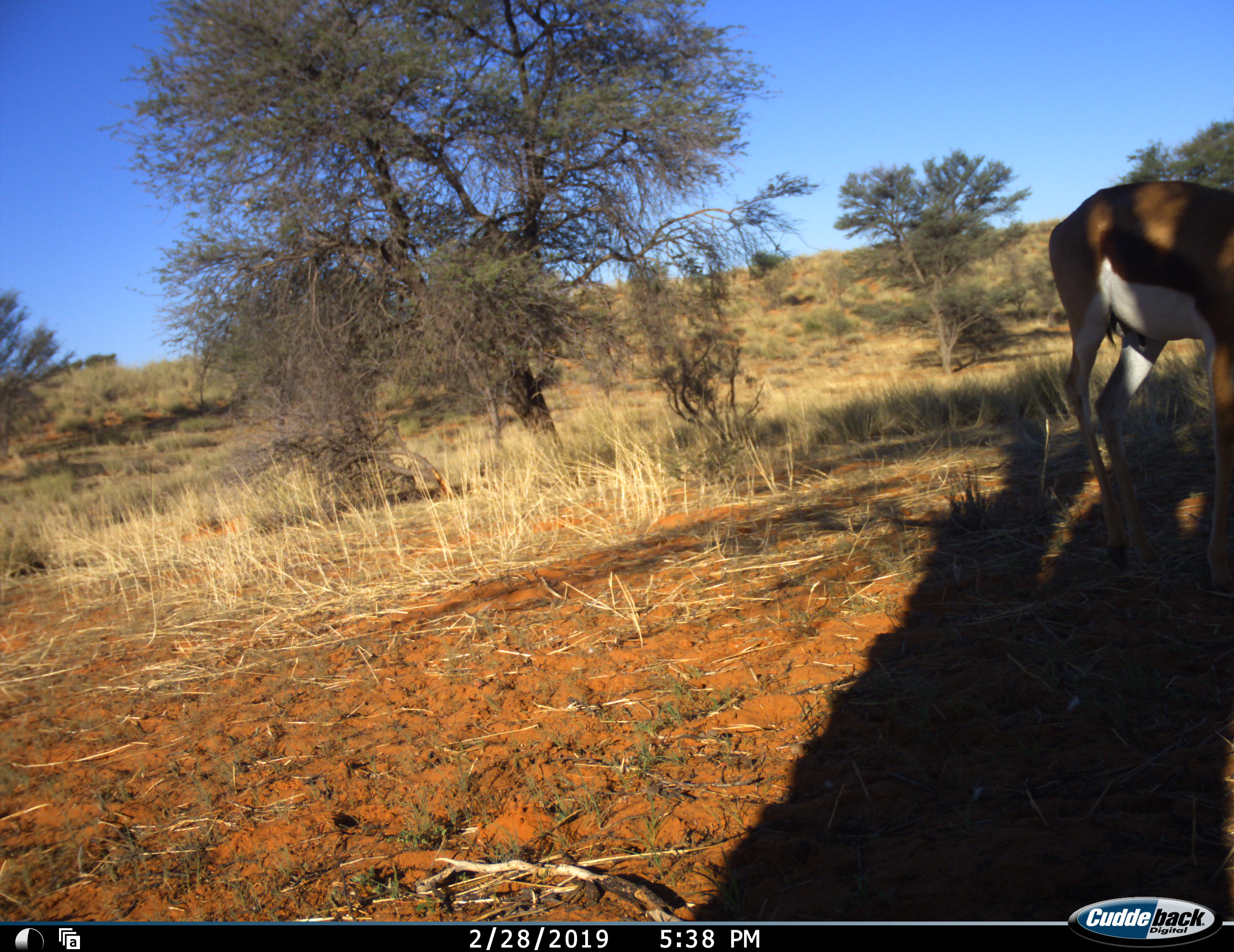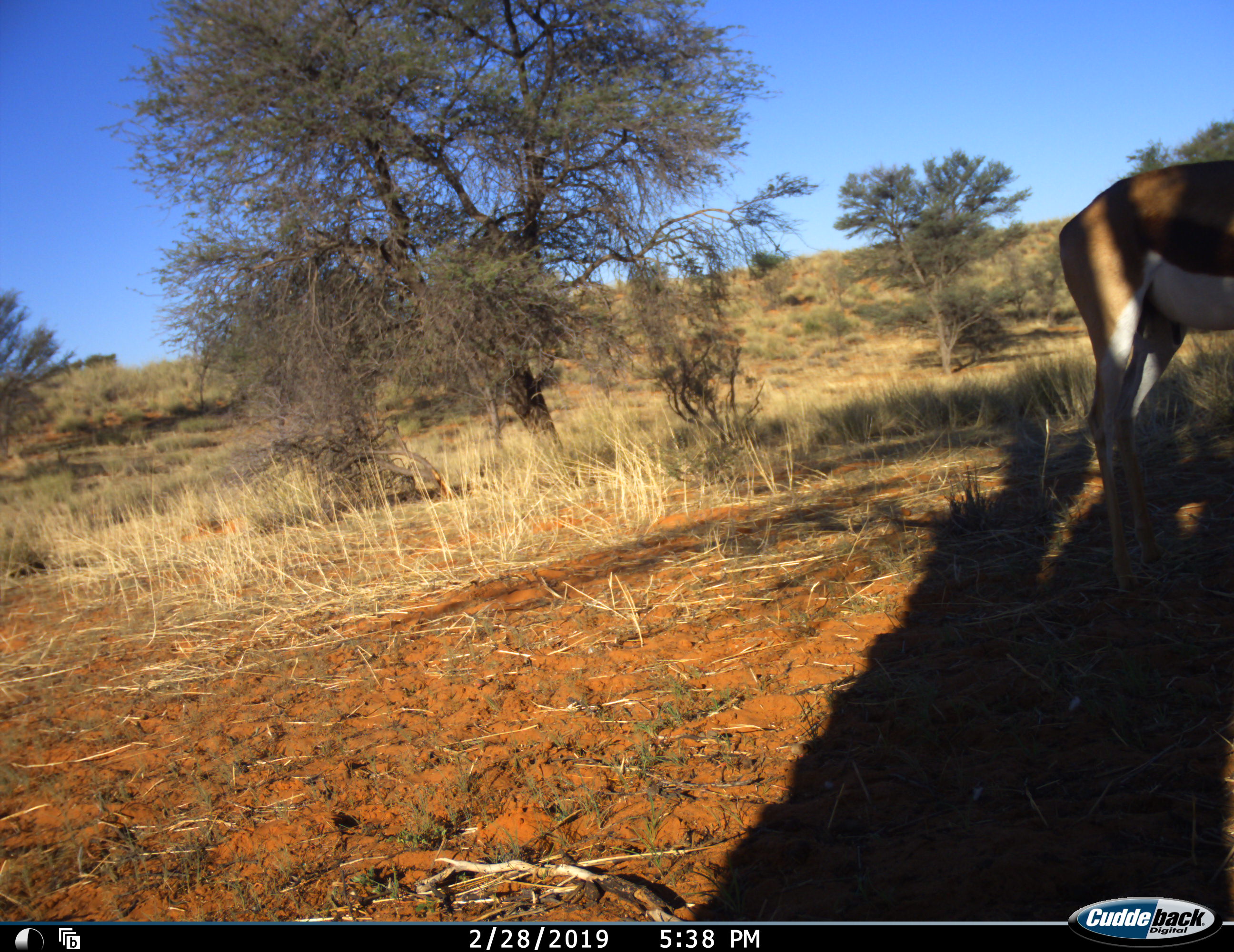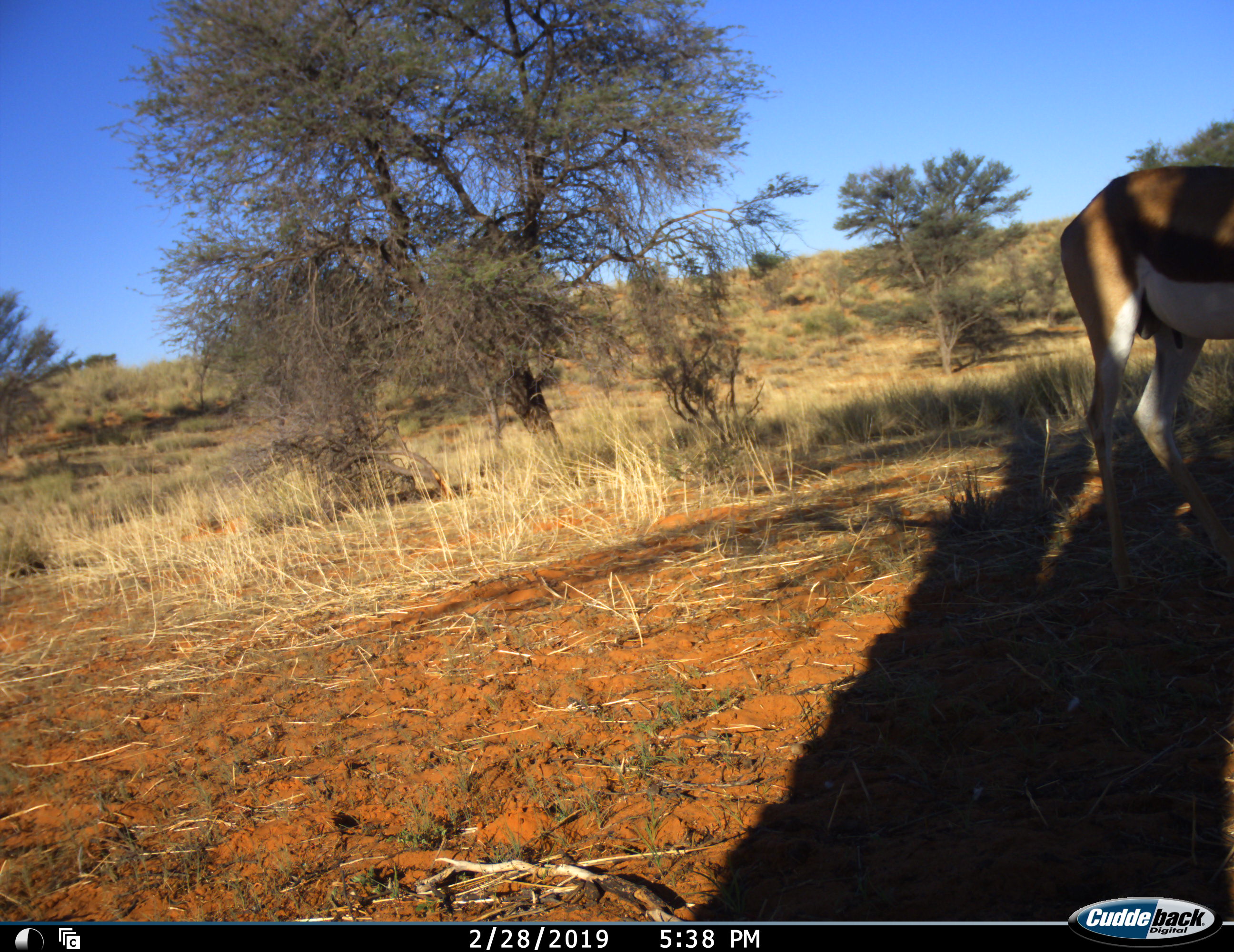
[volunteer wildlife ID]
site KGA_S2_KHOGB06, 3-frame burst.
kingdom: Animalia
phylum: Chordata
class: Mammalia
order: Artiodactyla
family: Bovidae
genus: Antidorcas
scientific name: Antidorcas marsupialis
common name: springbok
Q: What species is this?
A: Springbok (Antidorcas marsupialis).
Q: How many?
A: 1.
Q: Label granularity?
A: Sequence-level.